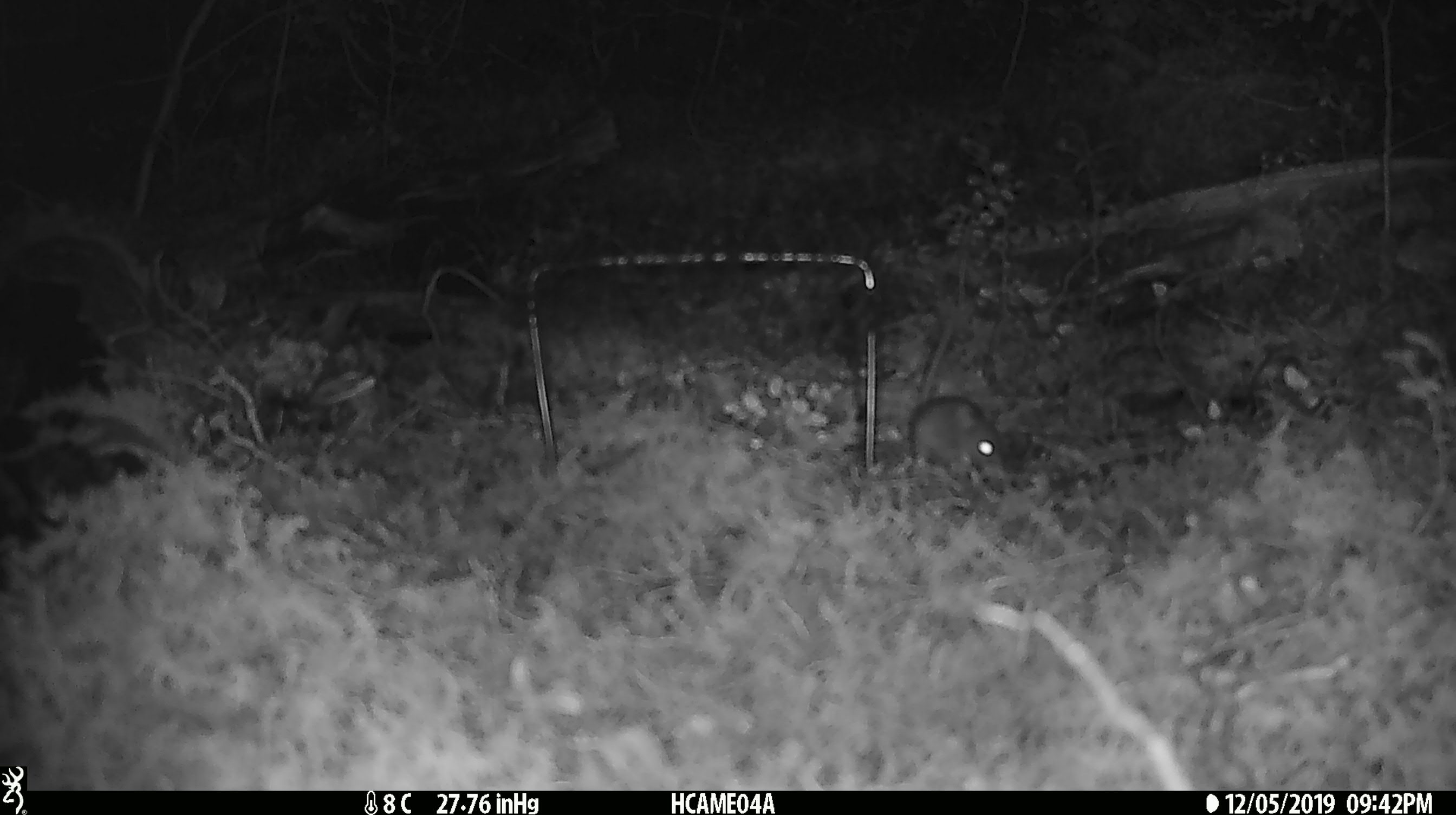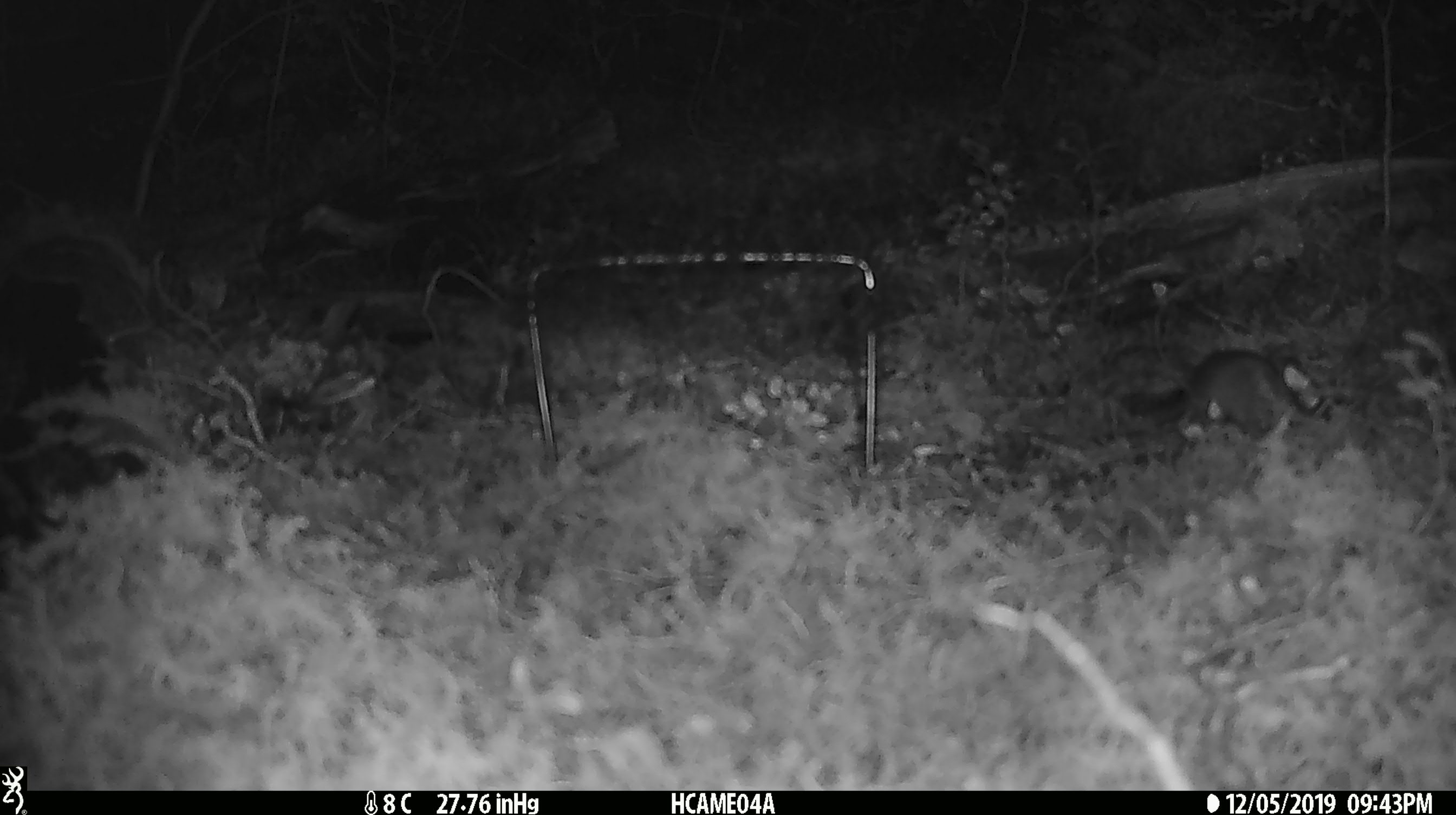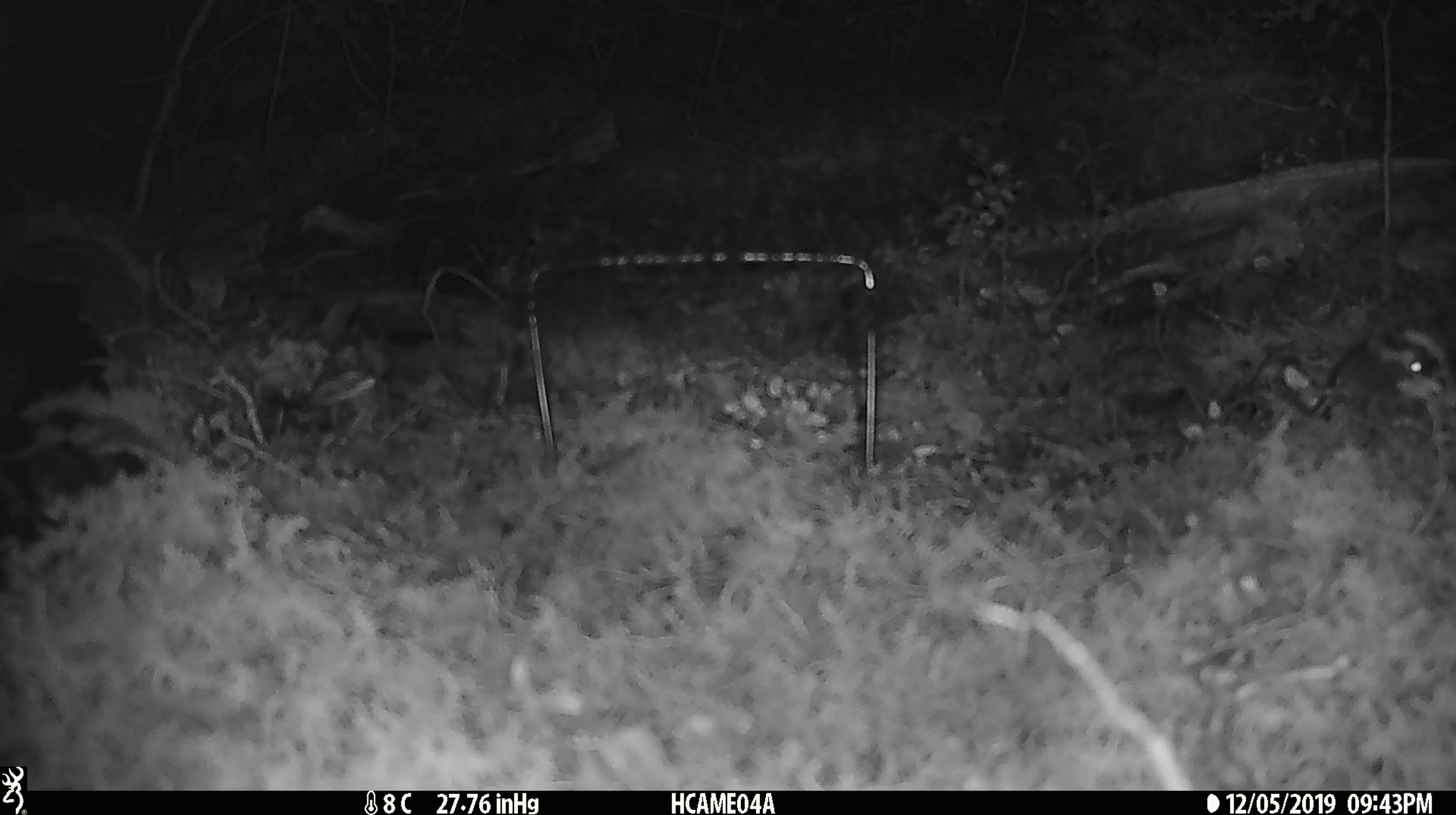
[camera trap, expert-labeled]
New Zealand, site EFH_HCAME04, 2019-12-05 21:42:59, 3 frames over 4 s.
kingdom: Animalia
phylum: Chordata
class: Mammalia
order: Rodentia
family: Muridae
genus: Mus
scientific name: Mus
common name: mouse